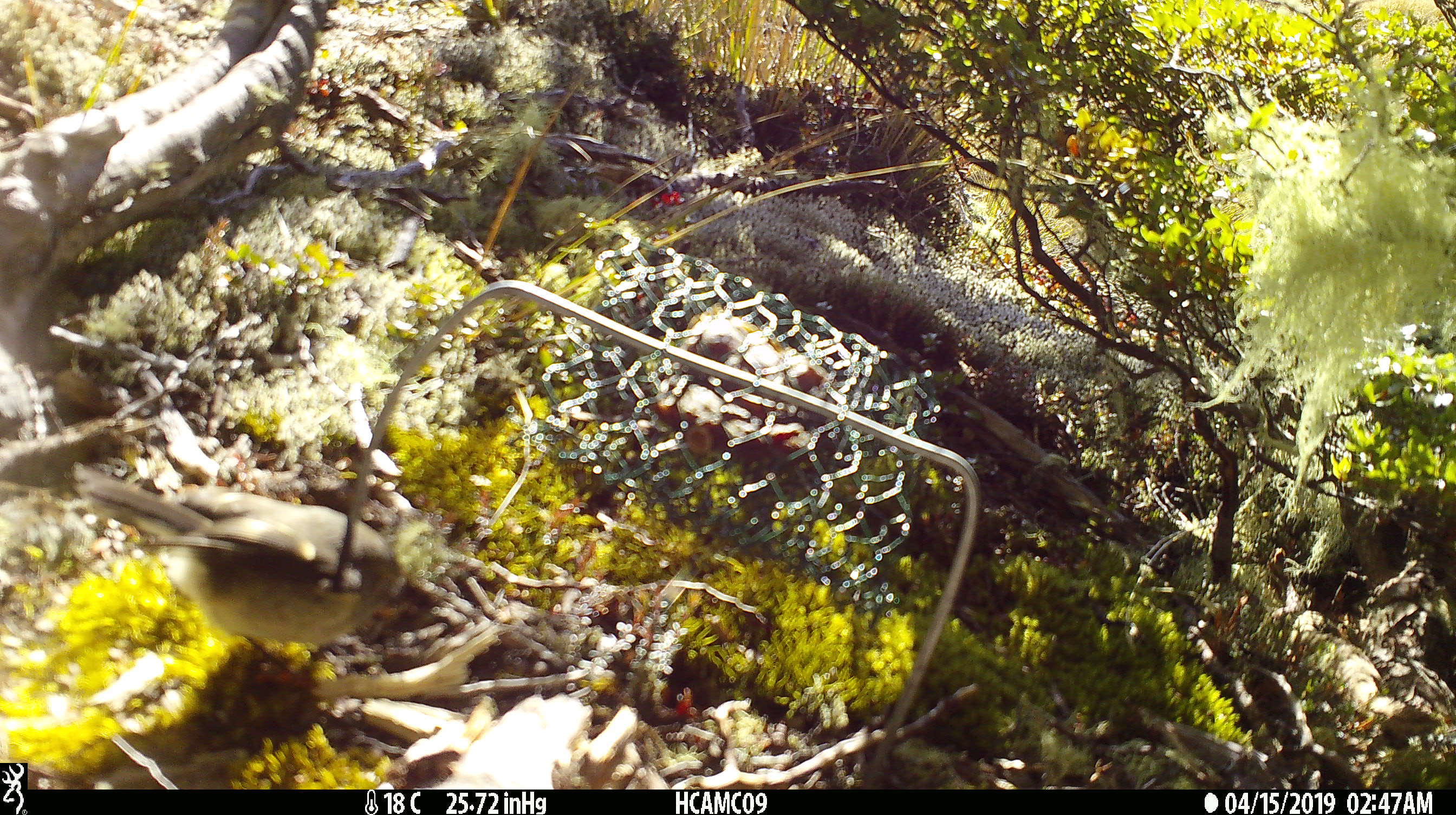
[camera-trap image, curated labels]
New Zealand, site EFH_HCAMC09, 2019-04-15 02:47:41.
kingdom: Animalia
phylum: Chordata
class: Aves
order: Passeriformes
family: Petroicidae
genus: Petroica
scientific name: Petroica macrocephala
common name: tomtit